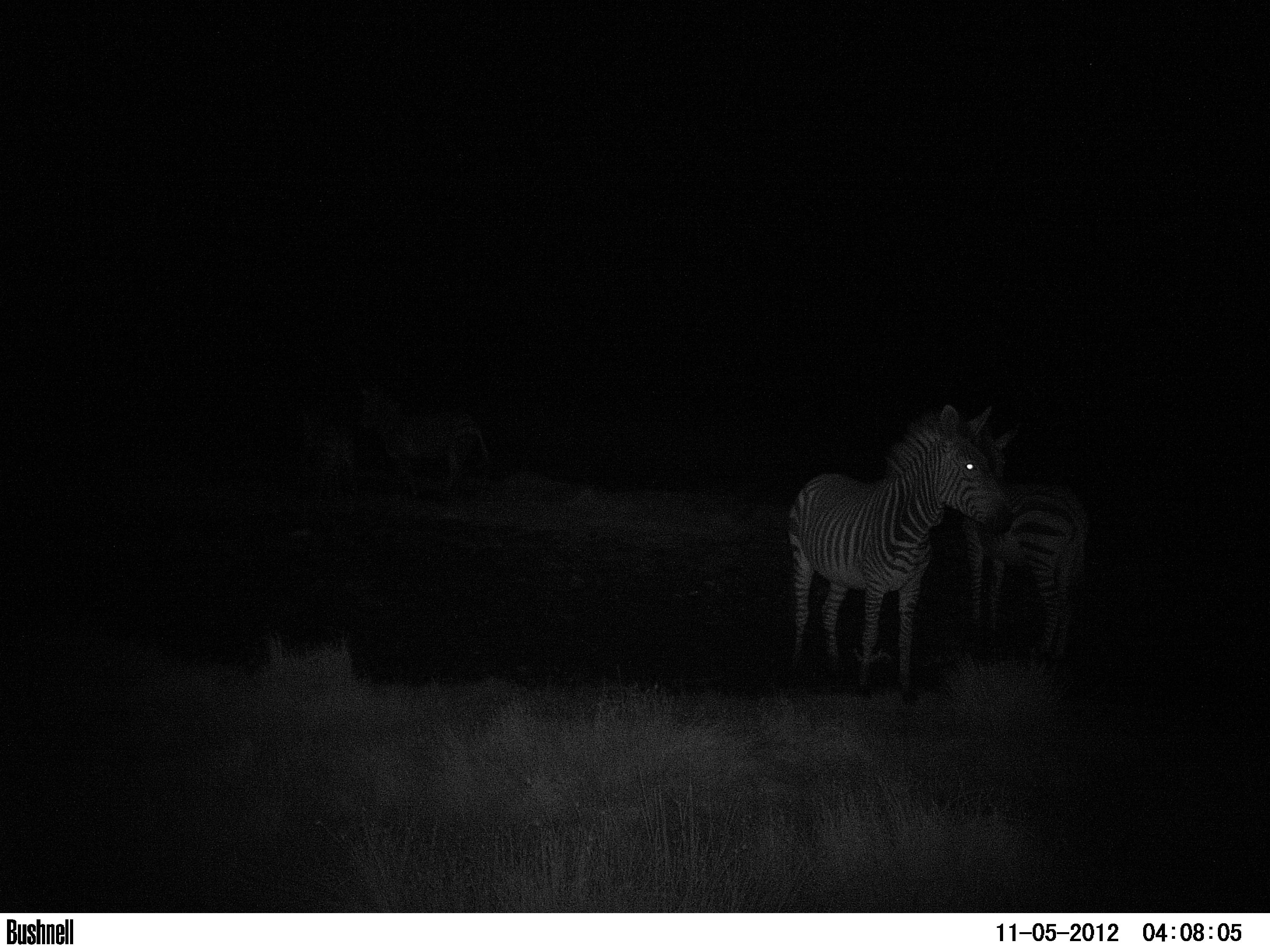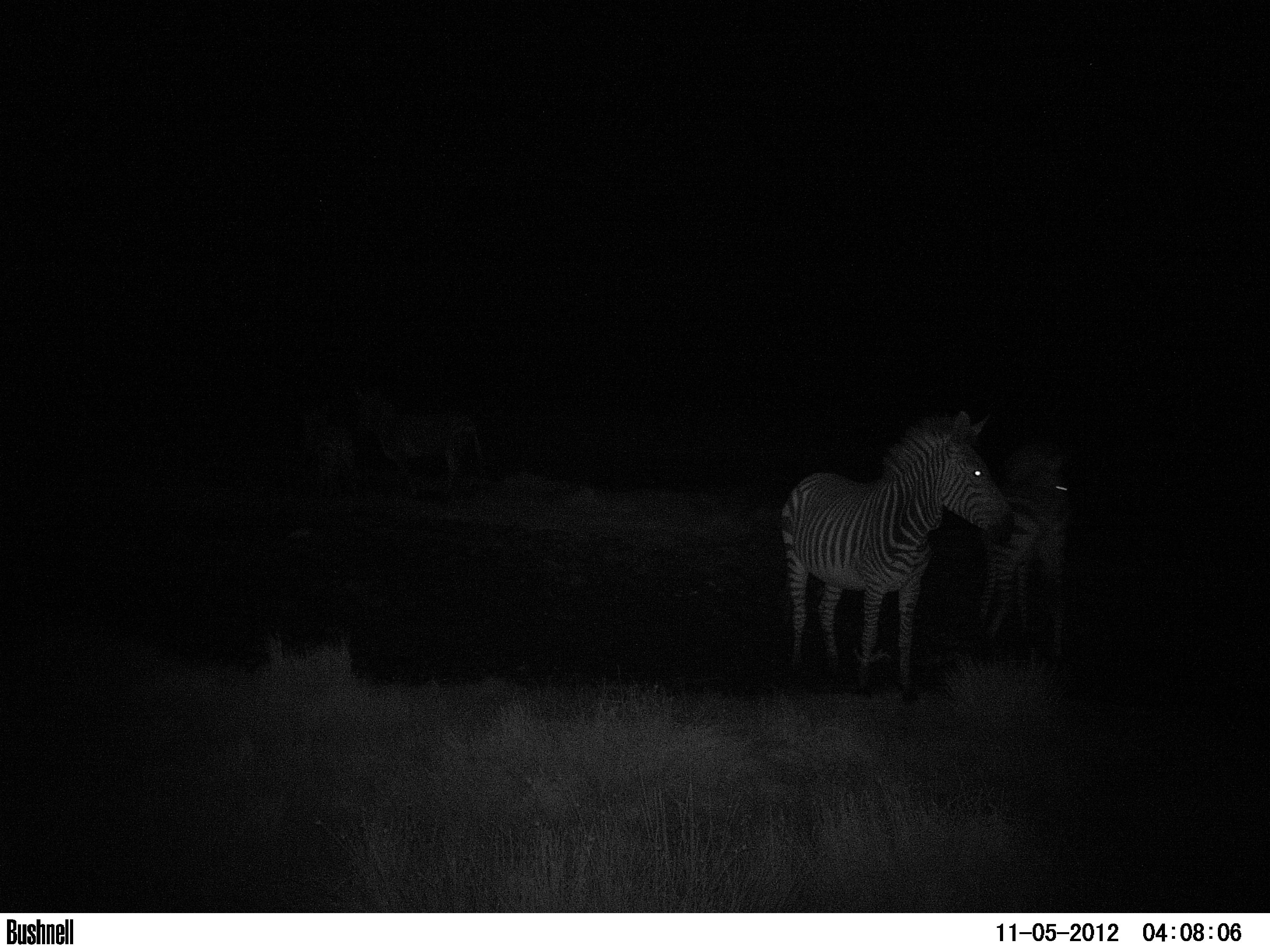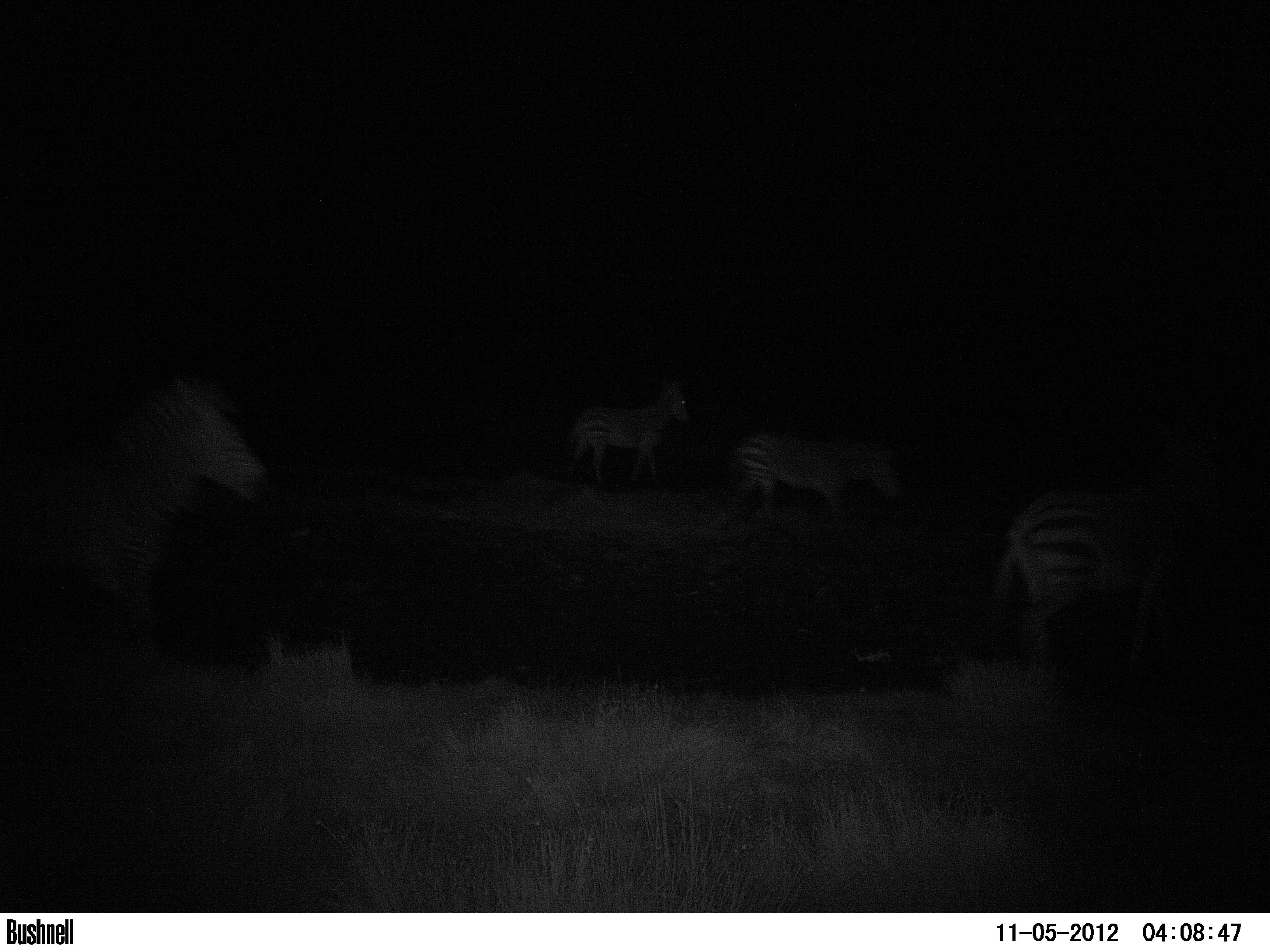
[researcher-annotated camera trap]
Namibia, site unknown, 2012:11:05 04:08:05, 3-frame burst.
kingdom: Animalia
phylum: Chordata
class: Mammalia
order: Perissodactyla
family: Equidae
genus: Equus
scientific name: Equus zebra hartmannae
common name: hartmann's mountain zebra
Equus zebra hartmannae (hartmann's mountain zebra).